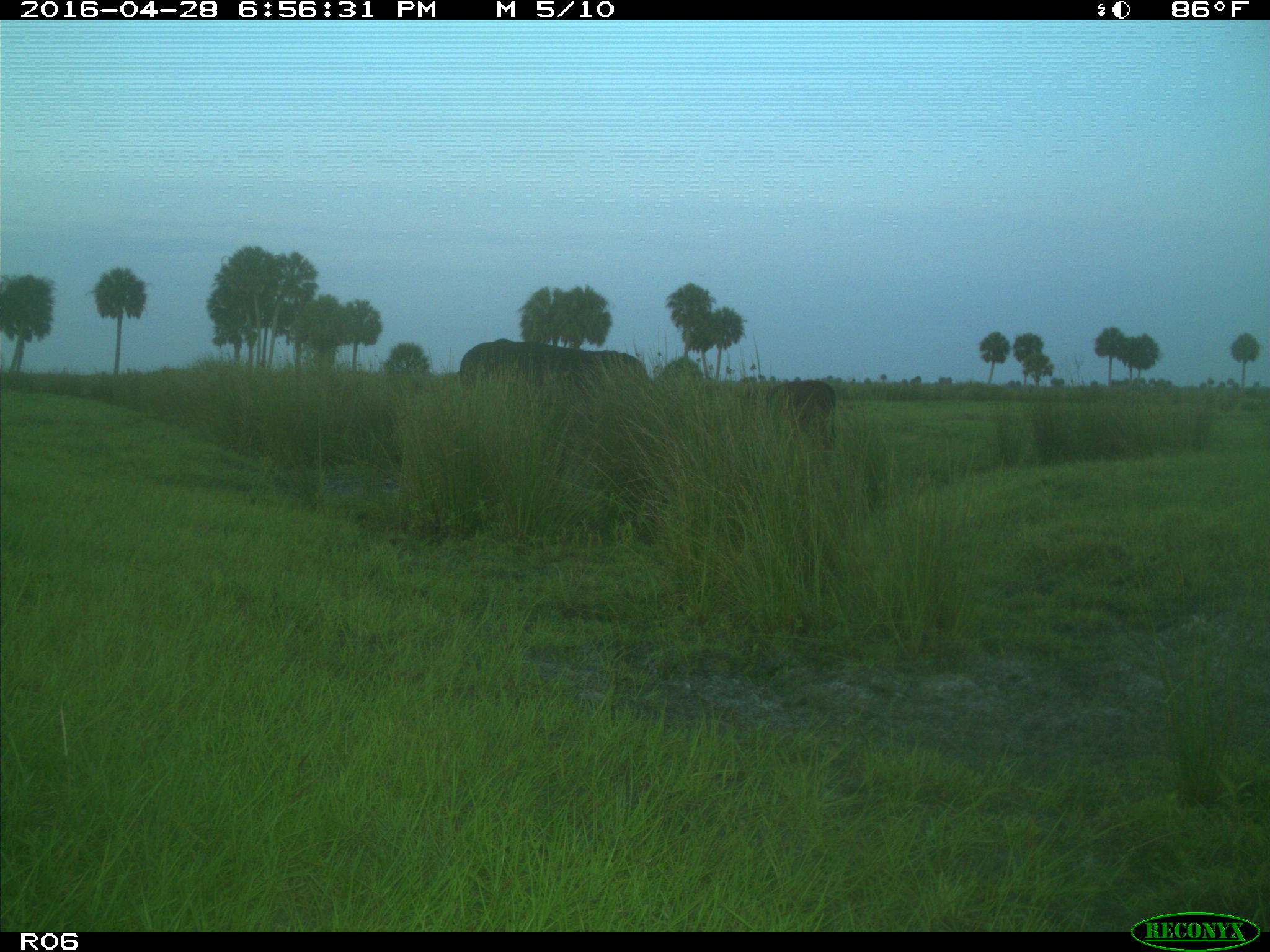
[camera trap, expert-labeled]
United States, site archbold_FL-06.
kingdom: Animalia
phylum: Chordata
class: Mammalia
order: Artiodactyla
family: Bovidae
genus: Bos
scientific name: Bos taurus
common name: domestic cow